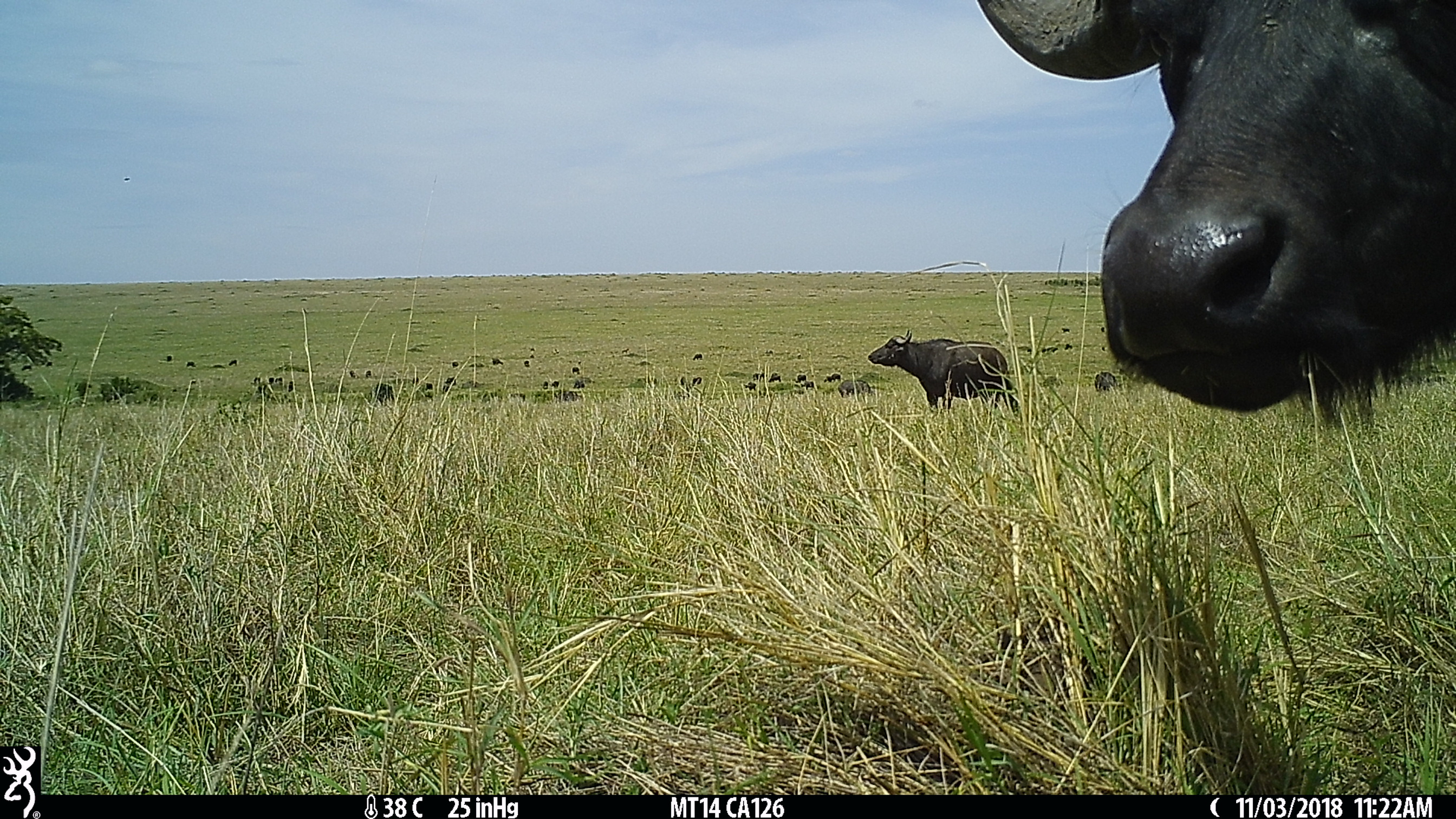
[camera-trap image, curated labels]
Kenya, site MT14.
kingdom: Animalia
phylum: Chordata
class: Mammalia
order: Artiodactyla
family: Bovidae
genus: Syncerus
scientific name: Syncerus caffer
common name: buffalo